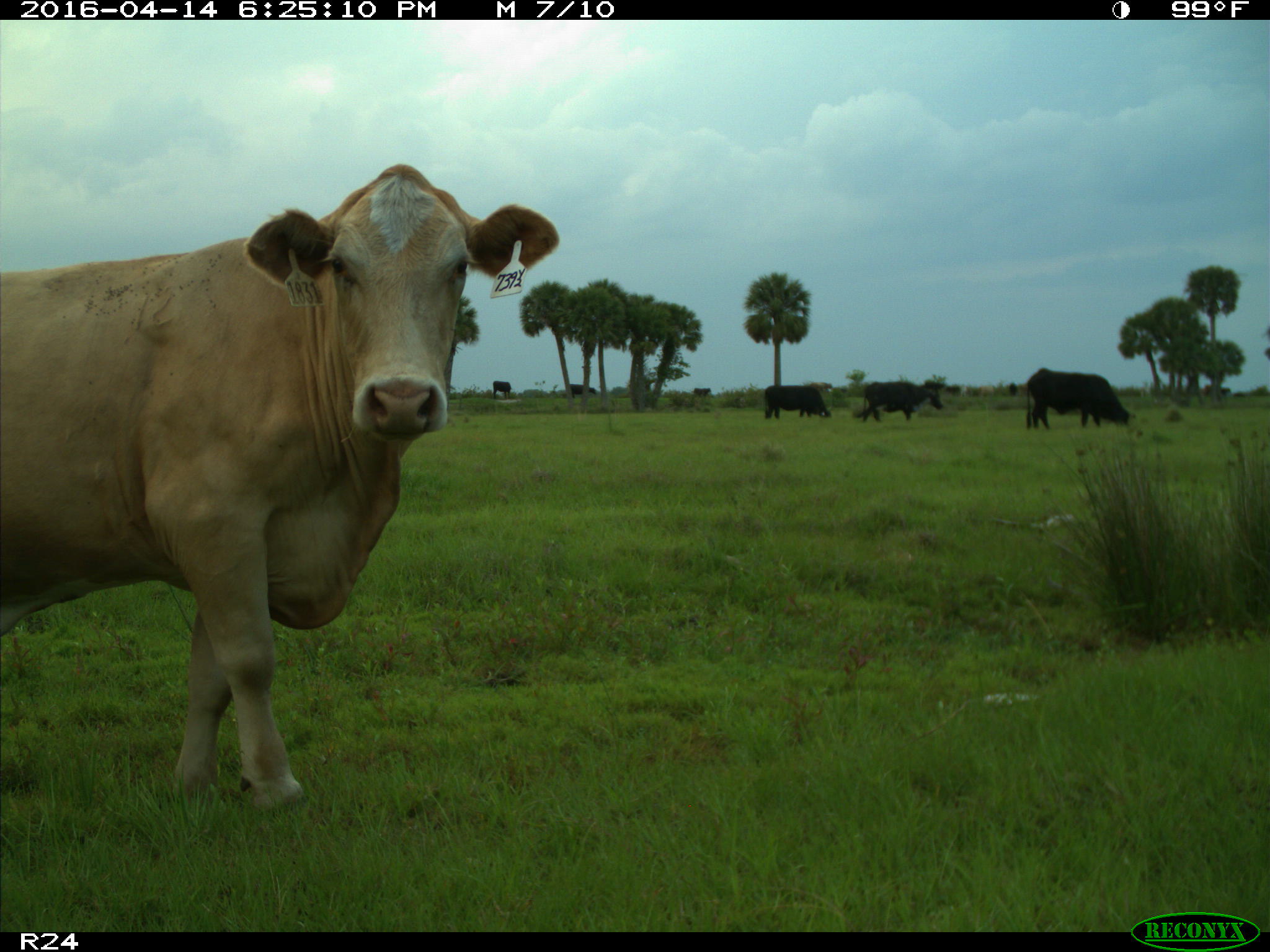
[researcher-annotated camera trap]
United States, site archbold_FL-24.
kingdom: Animalia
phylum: Chordata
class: Mammalia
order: Artiodactyla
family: Bovidae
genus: Bos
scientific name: Bos taurus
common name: domestic cow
Bos taurus (domestic cow).